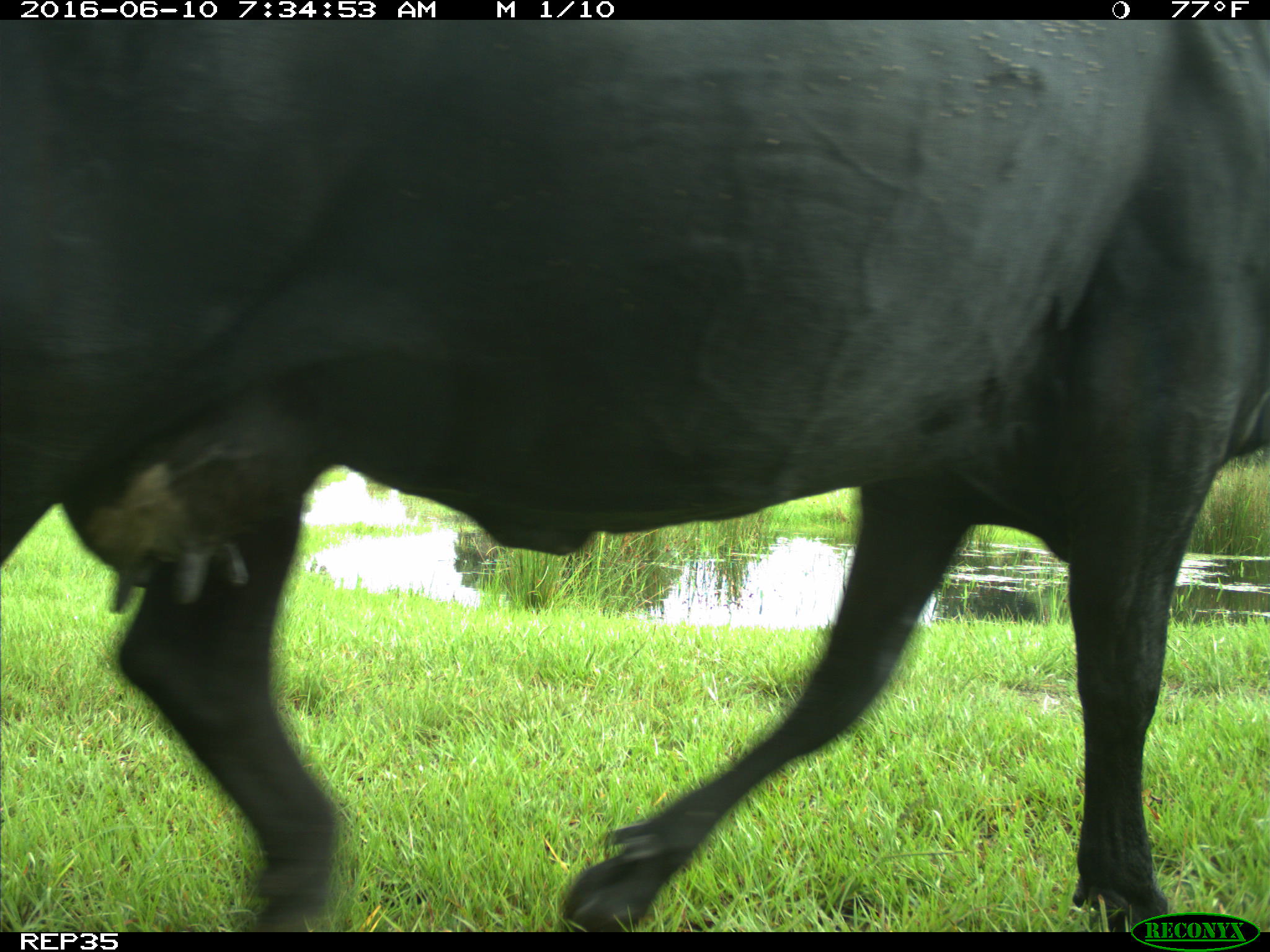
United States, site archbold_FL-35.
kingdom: Animalia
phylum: Chordata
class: Mammalia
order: Artiodactyla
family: Bovidae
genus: Bos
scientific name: Bos taurus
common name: domestic cow